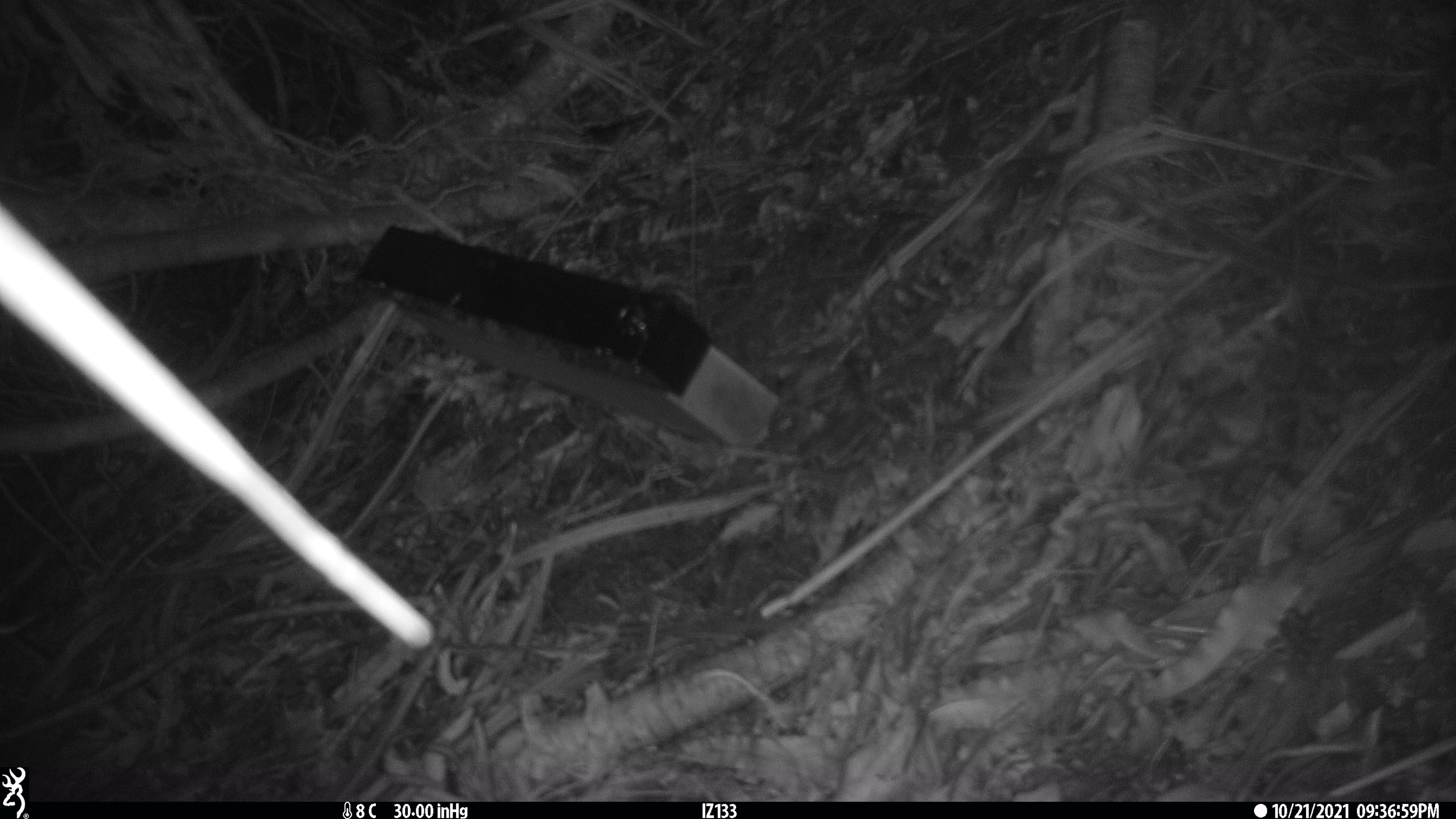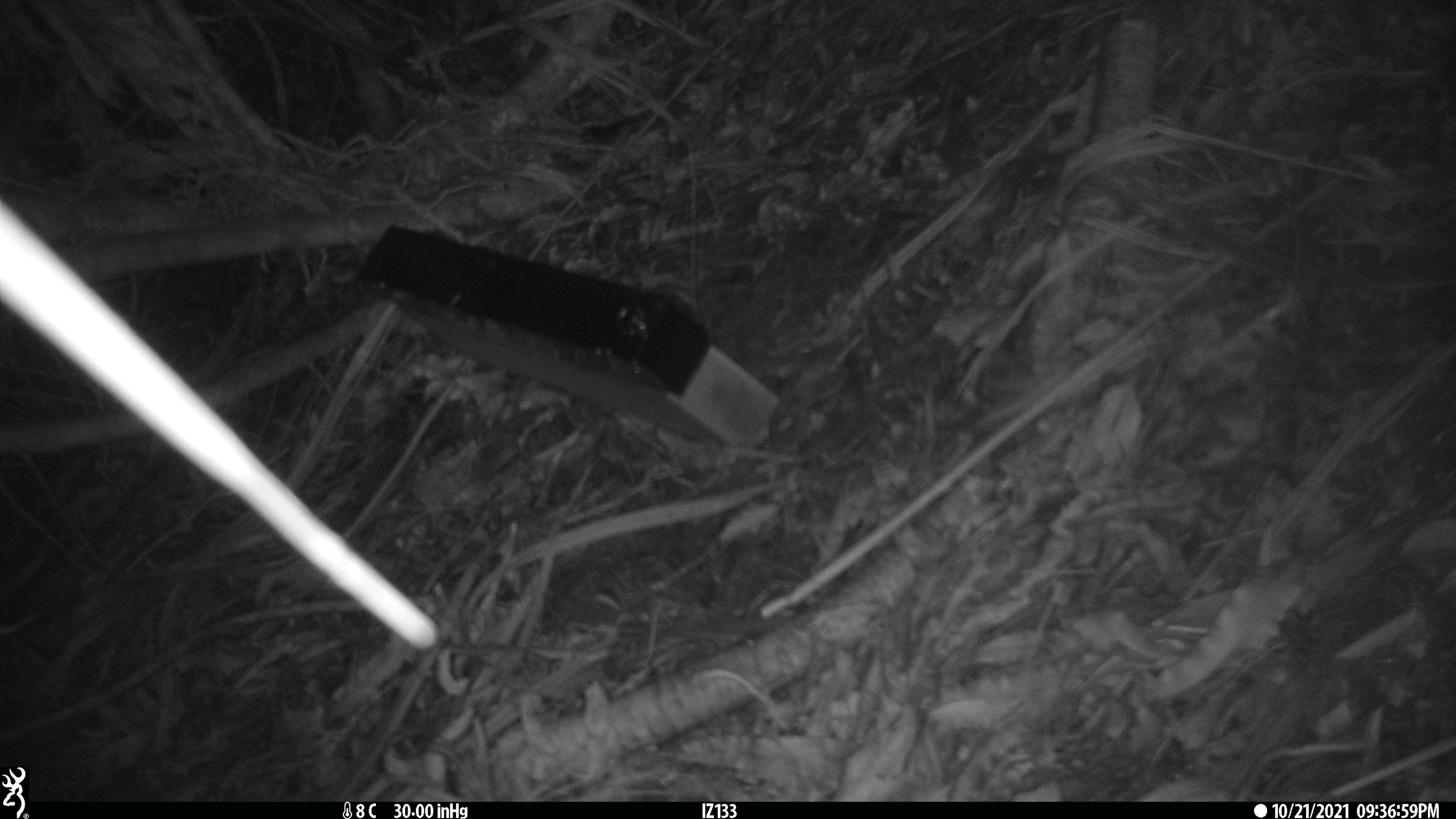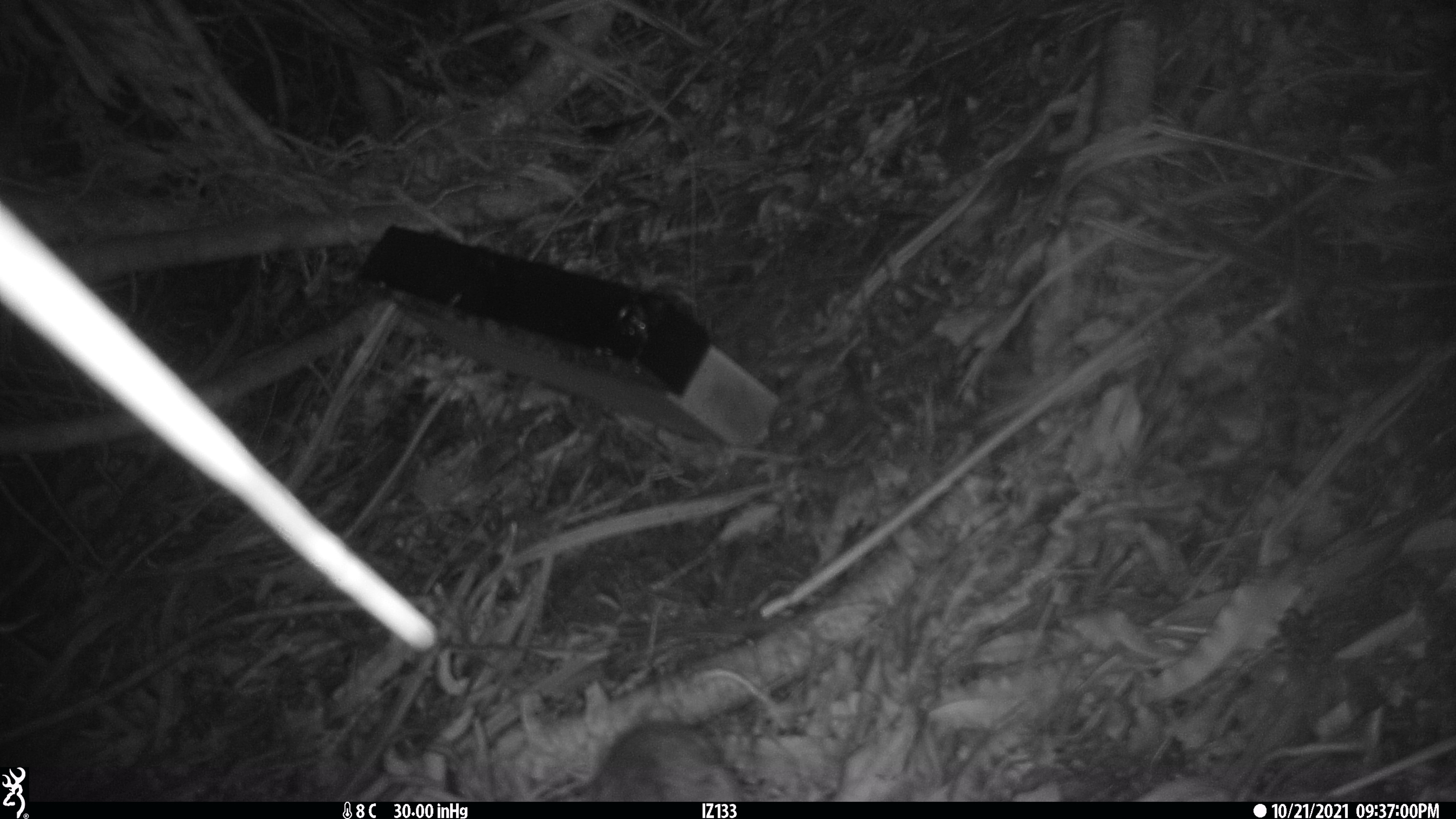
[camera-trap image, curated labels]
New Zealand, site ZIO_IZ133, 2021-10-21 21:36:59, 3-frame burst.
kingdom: Animalia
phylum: Chordata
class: Mammalia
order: Rodentia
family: Muridae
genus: Rattus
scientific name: Rattus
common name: rat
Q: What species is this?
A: Rat (Rattus).